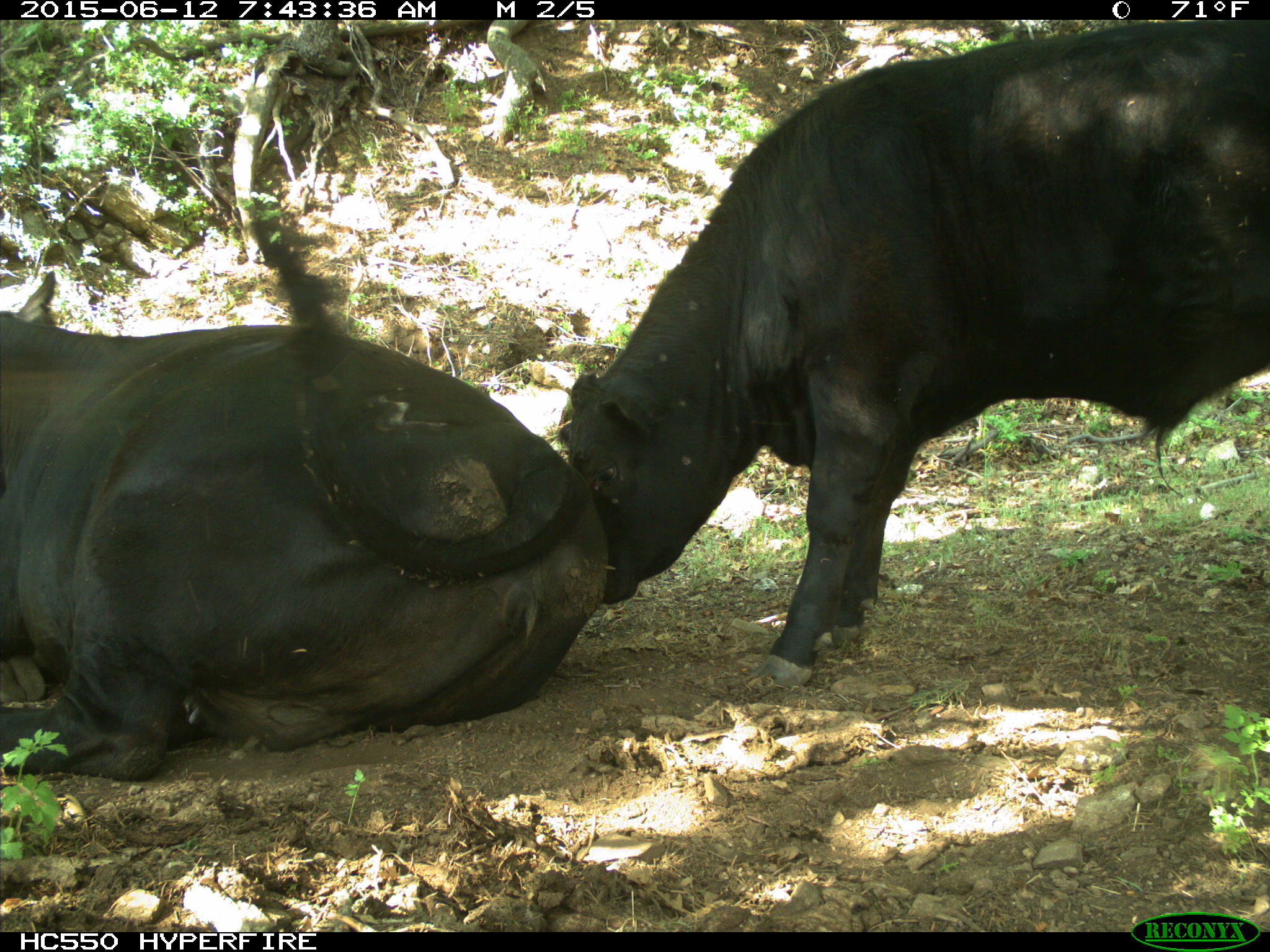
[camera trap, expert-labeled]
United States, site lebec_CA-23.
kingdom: Animalia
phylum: Chordata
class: Mammalia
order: Artiodactyla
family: Bovidae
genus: Bos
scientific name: Bos taurus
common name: domestic cow